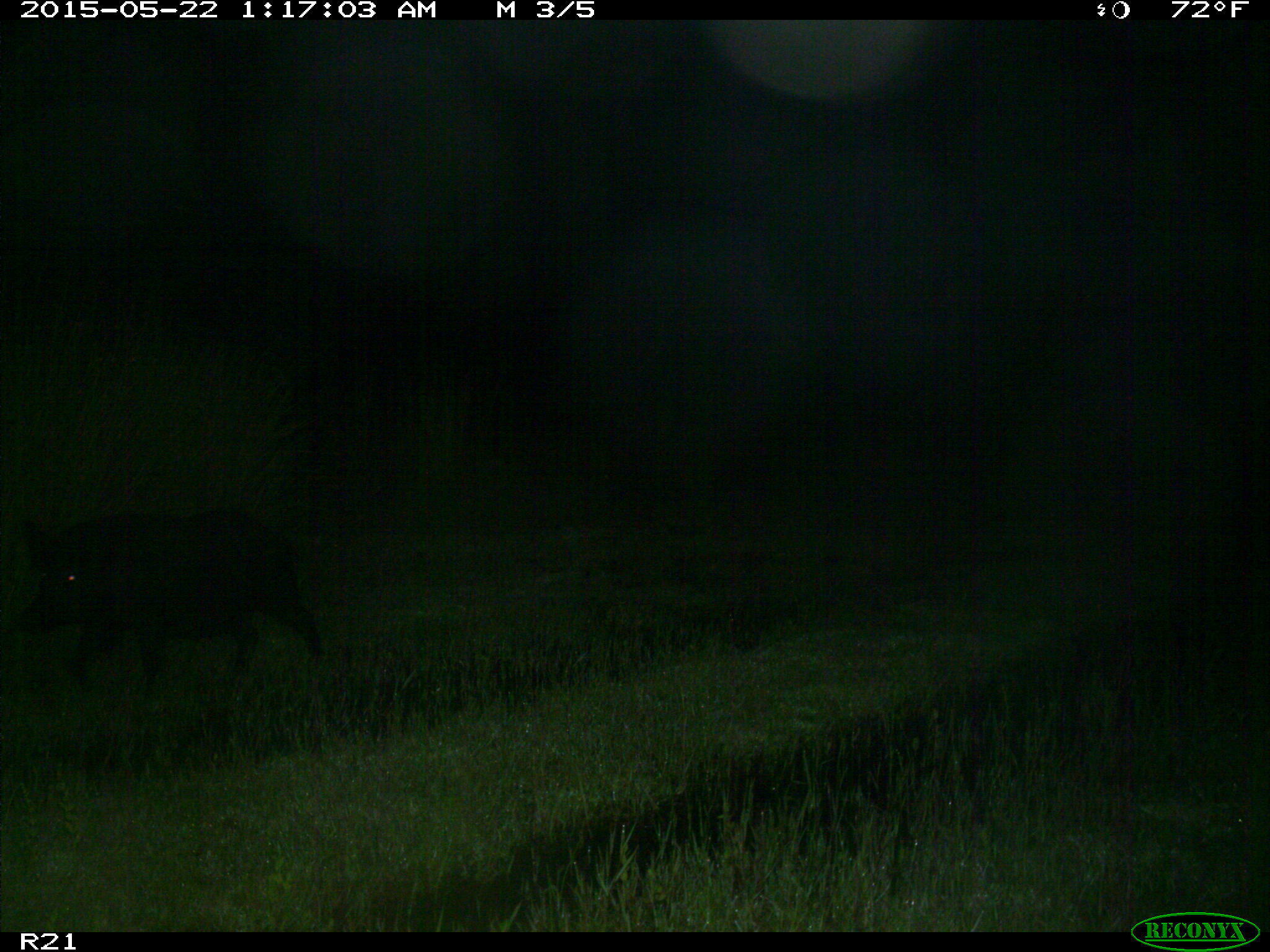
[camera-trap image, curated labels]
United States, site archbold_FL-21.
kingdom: Animalia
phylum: Chordata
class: Mammalia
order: Artiodactyla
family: Suidae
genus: Sus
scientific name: Sus scrofa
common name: wild boar